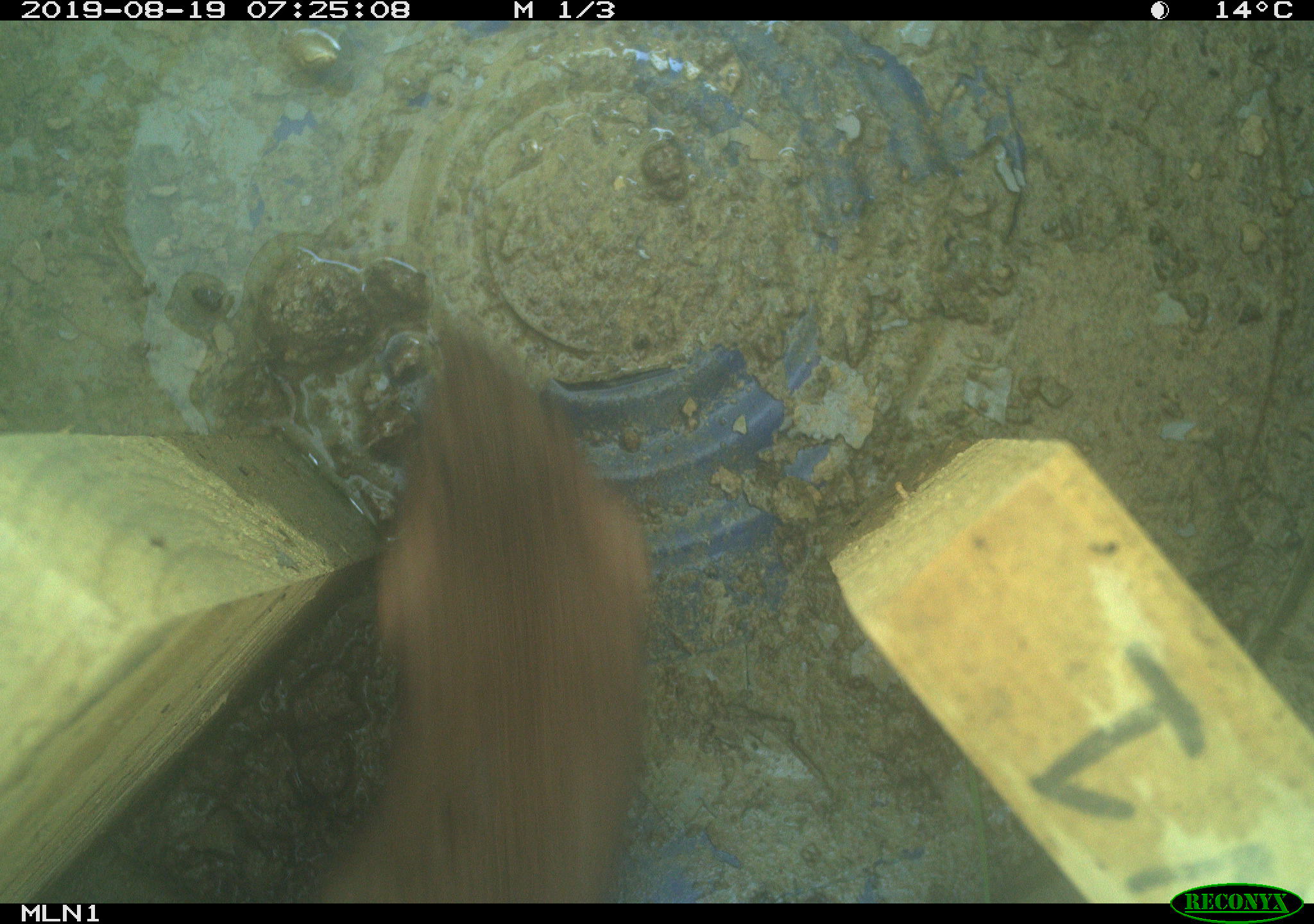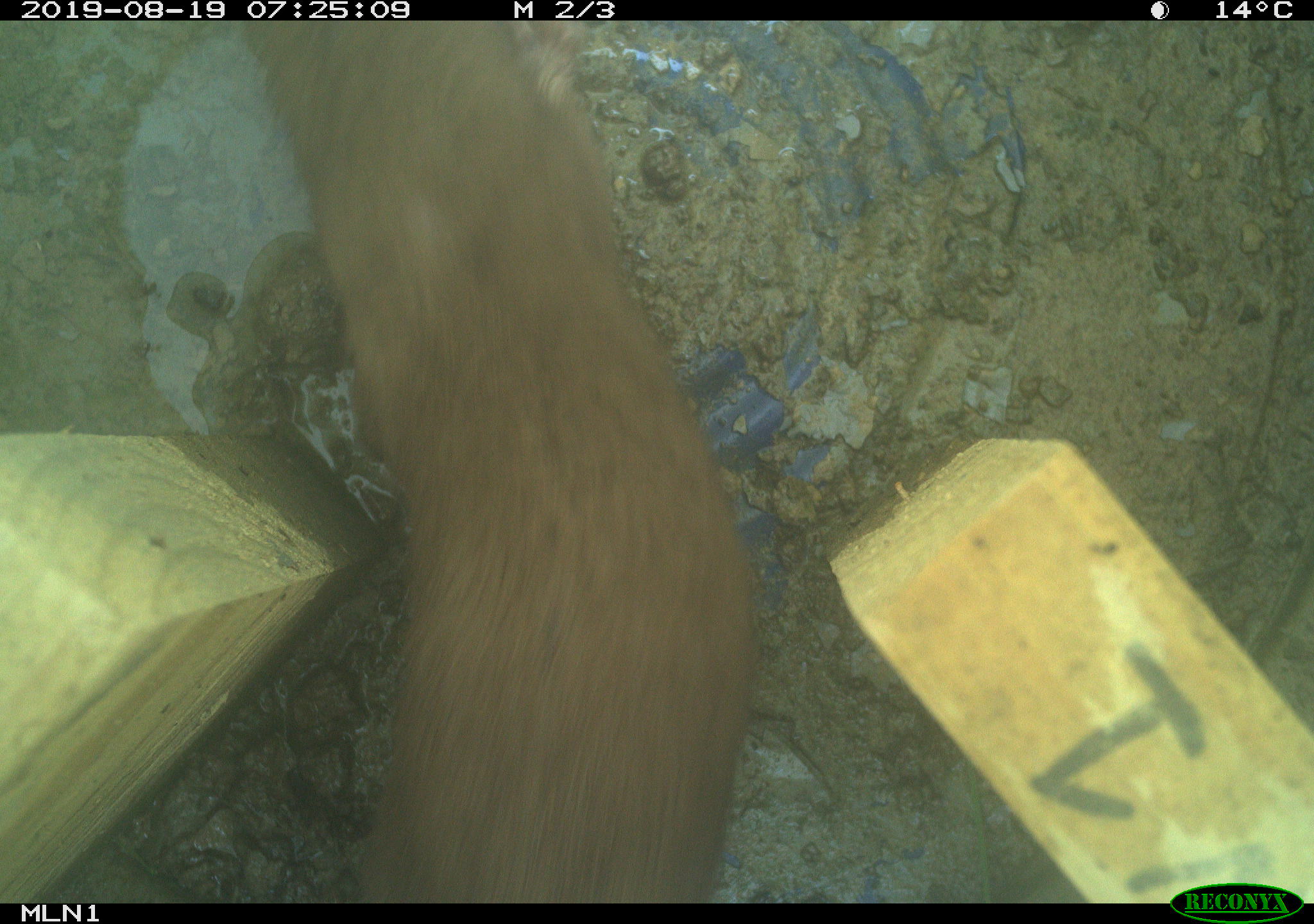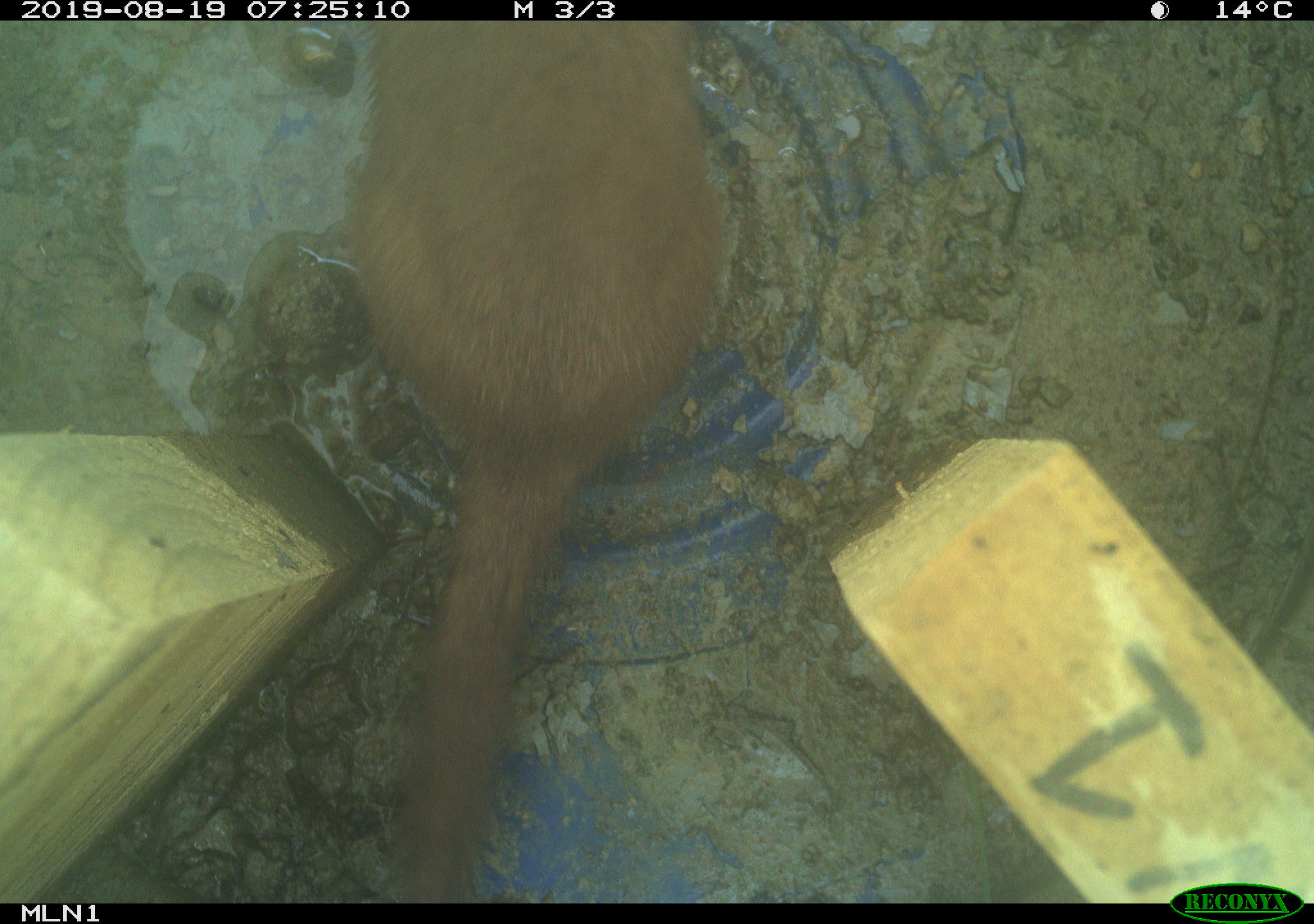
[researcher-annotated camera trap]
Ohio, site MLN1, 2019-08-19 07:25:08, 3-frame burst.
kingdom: Animalia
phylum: Chordata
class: Mammalia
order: Carnivora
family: Mustelidae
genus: Neogale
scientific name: Neogale frenata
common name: long-tailed weasel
Long-tailed weasel (Neogale frenata).